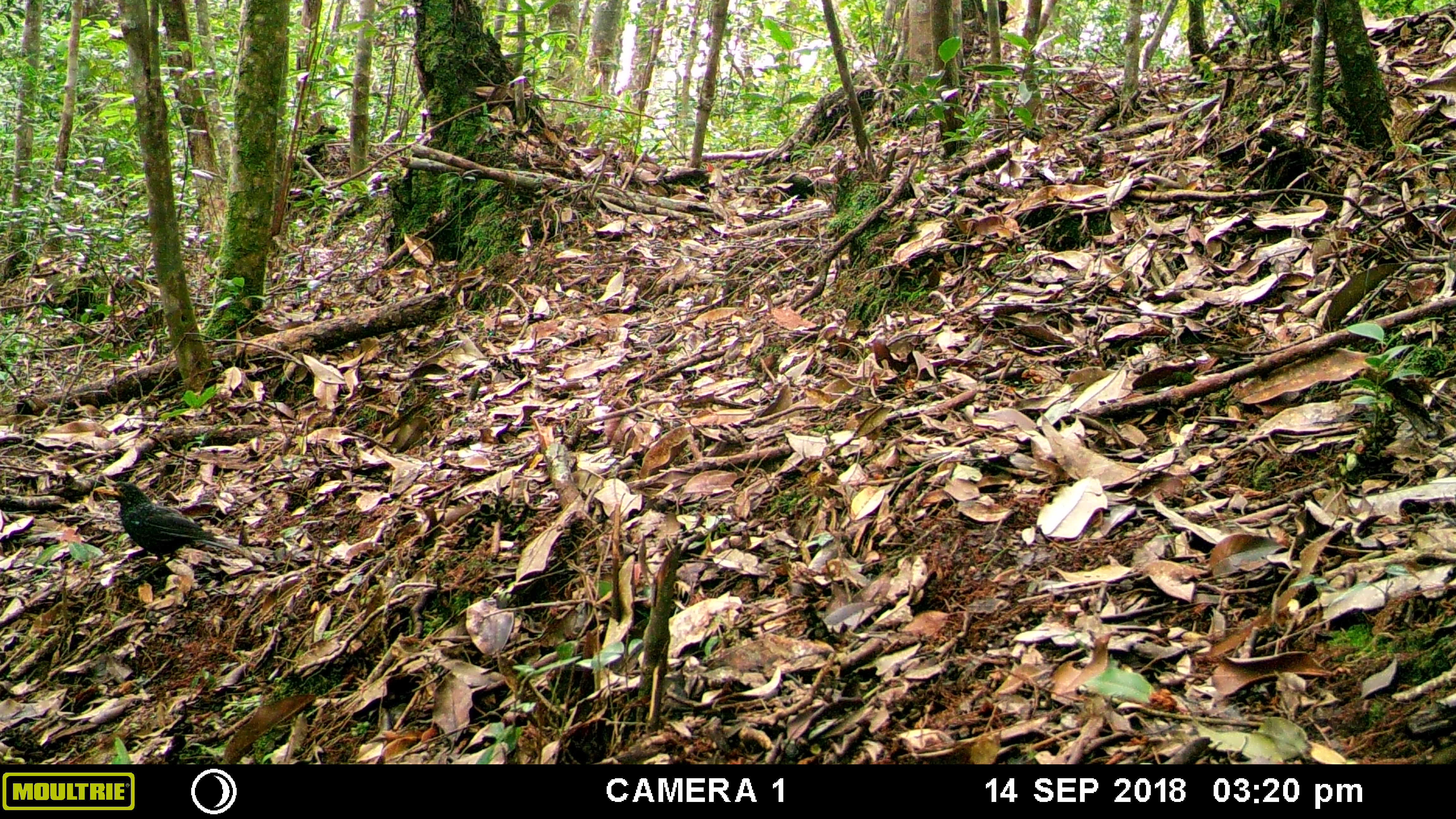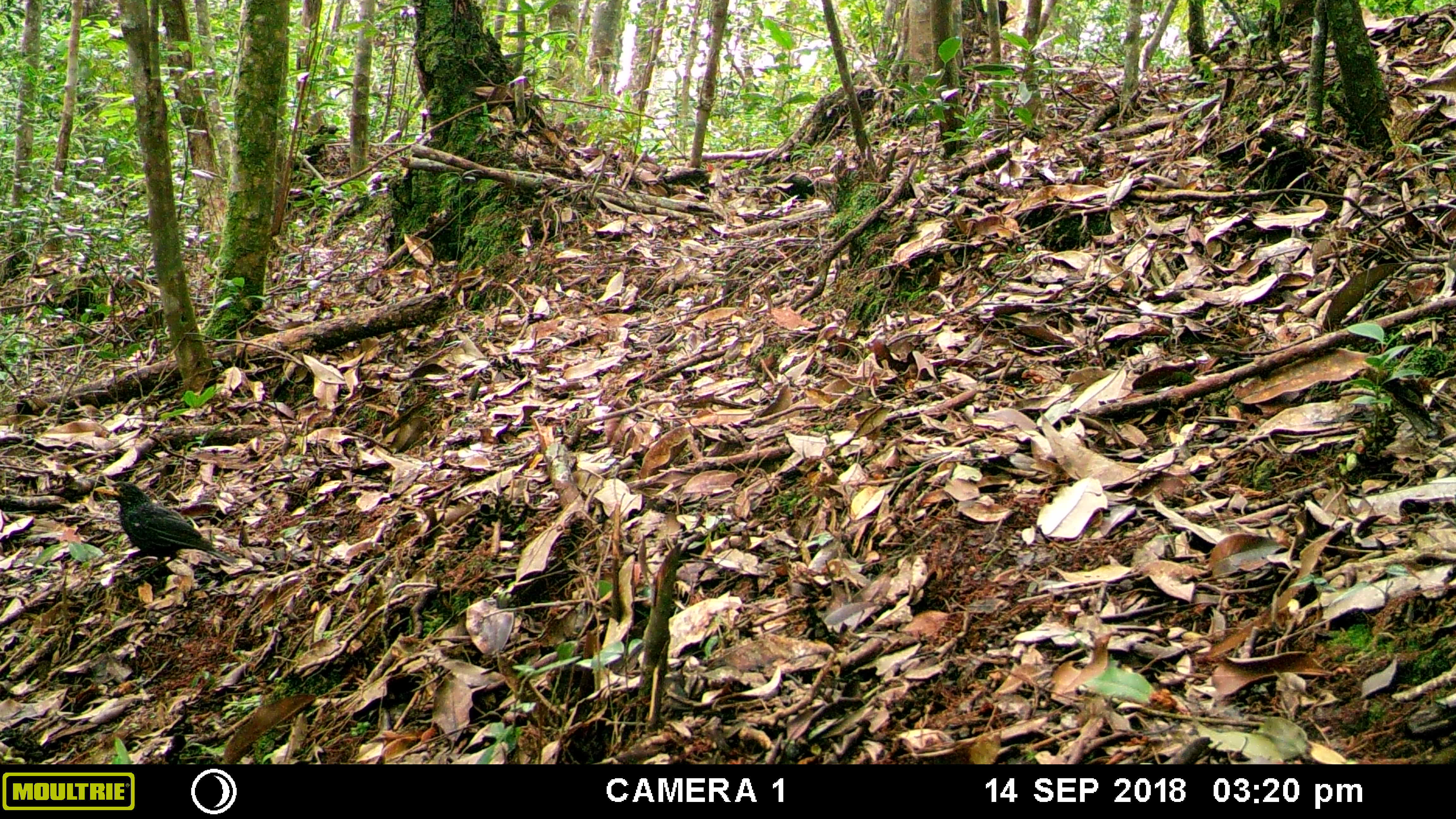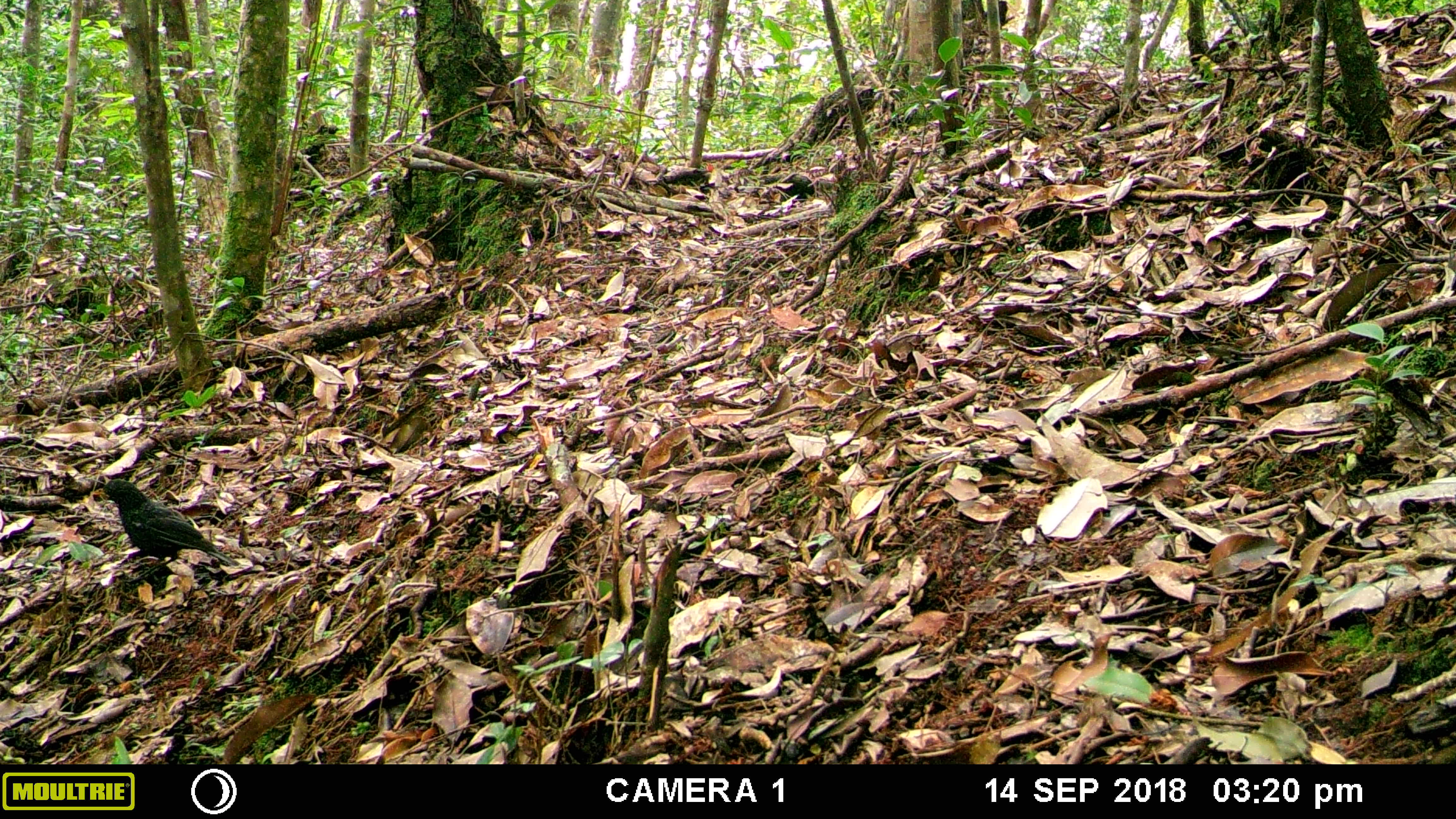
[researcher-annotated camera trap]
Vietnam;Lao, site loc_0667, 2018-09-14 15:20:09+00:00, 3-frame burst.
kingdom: Animalia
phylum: Chordata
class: Aves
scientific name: Aves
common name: bird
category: unidentified bird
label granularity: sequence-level